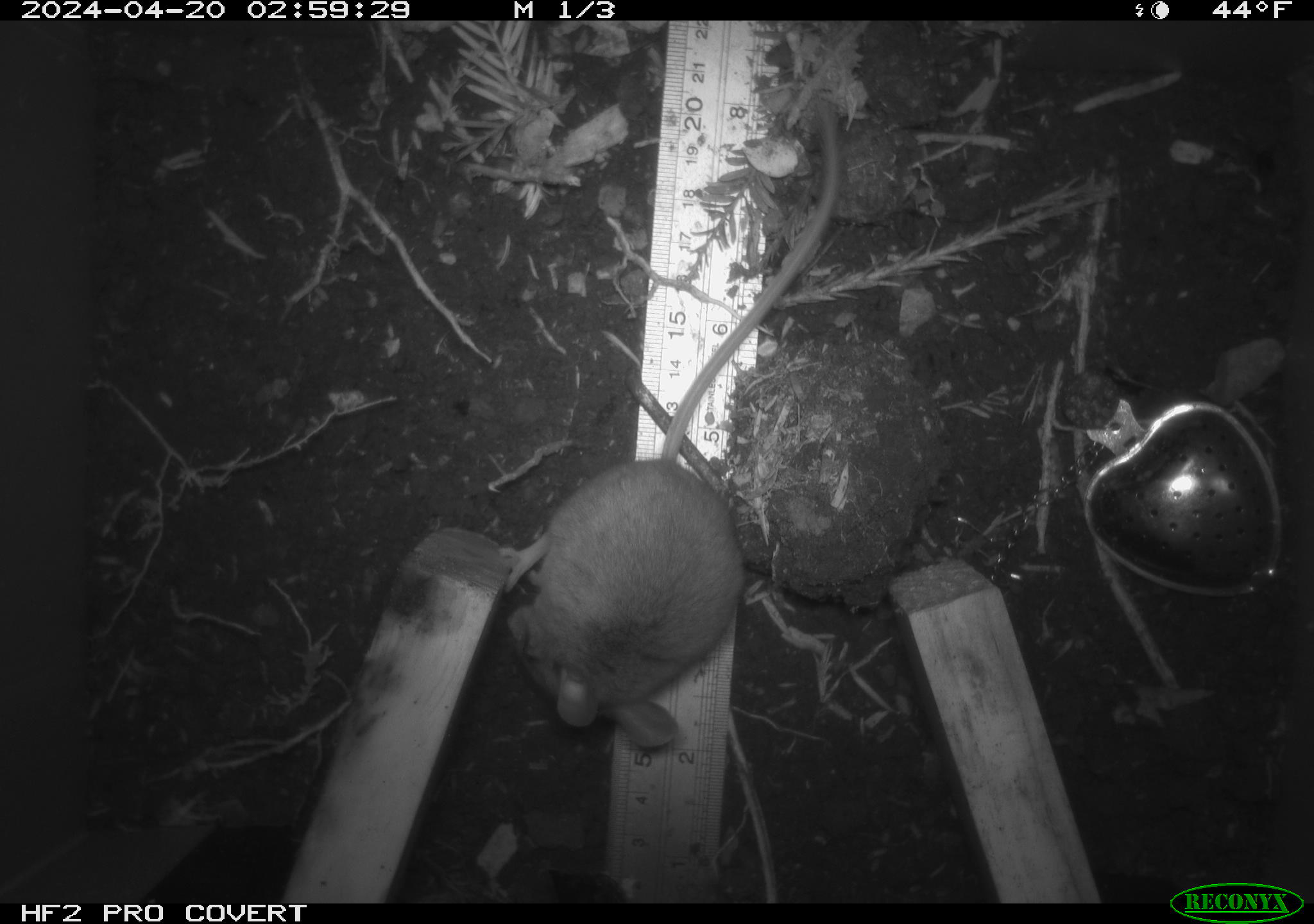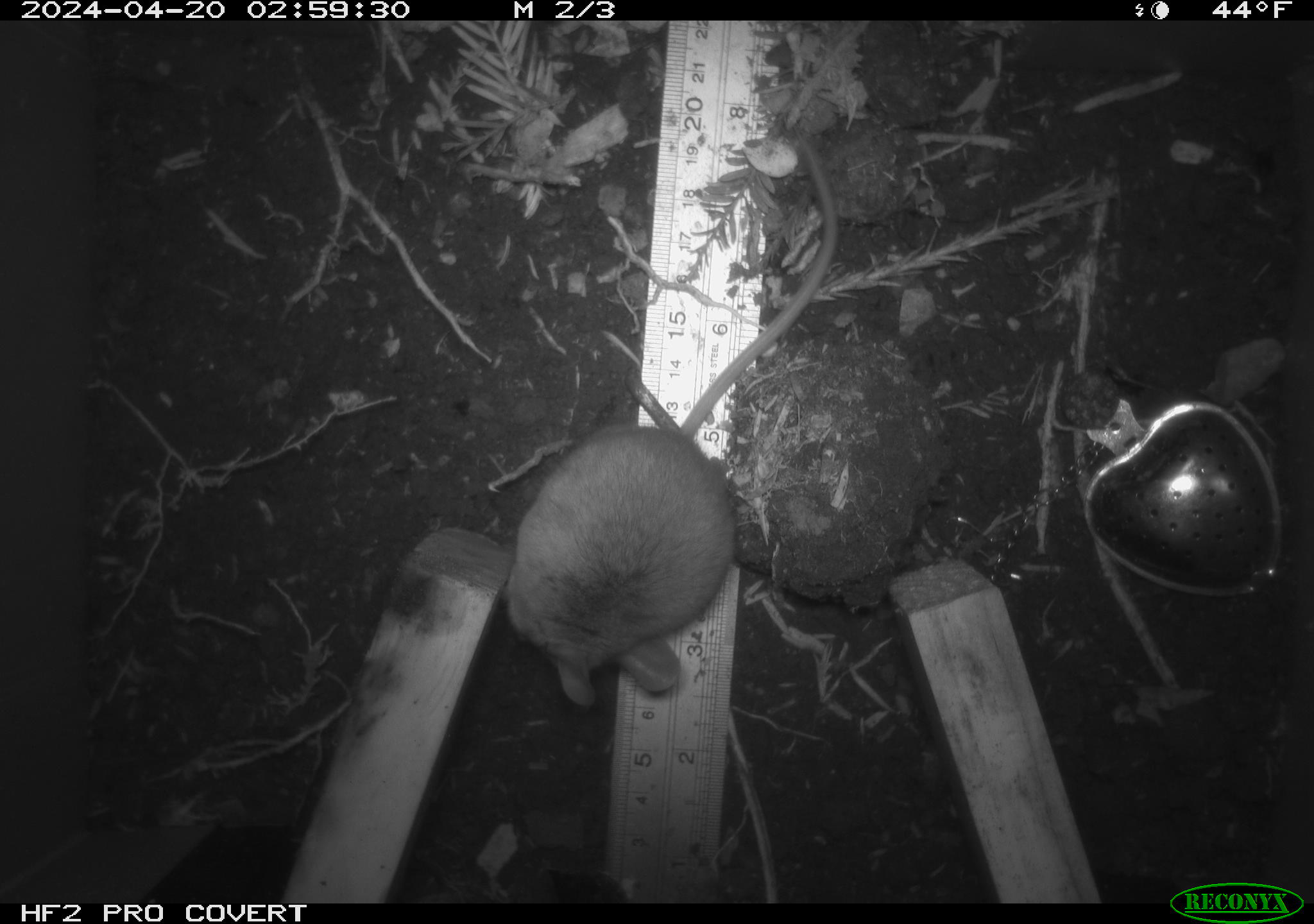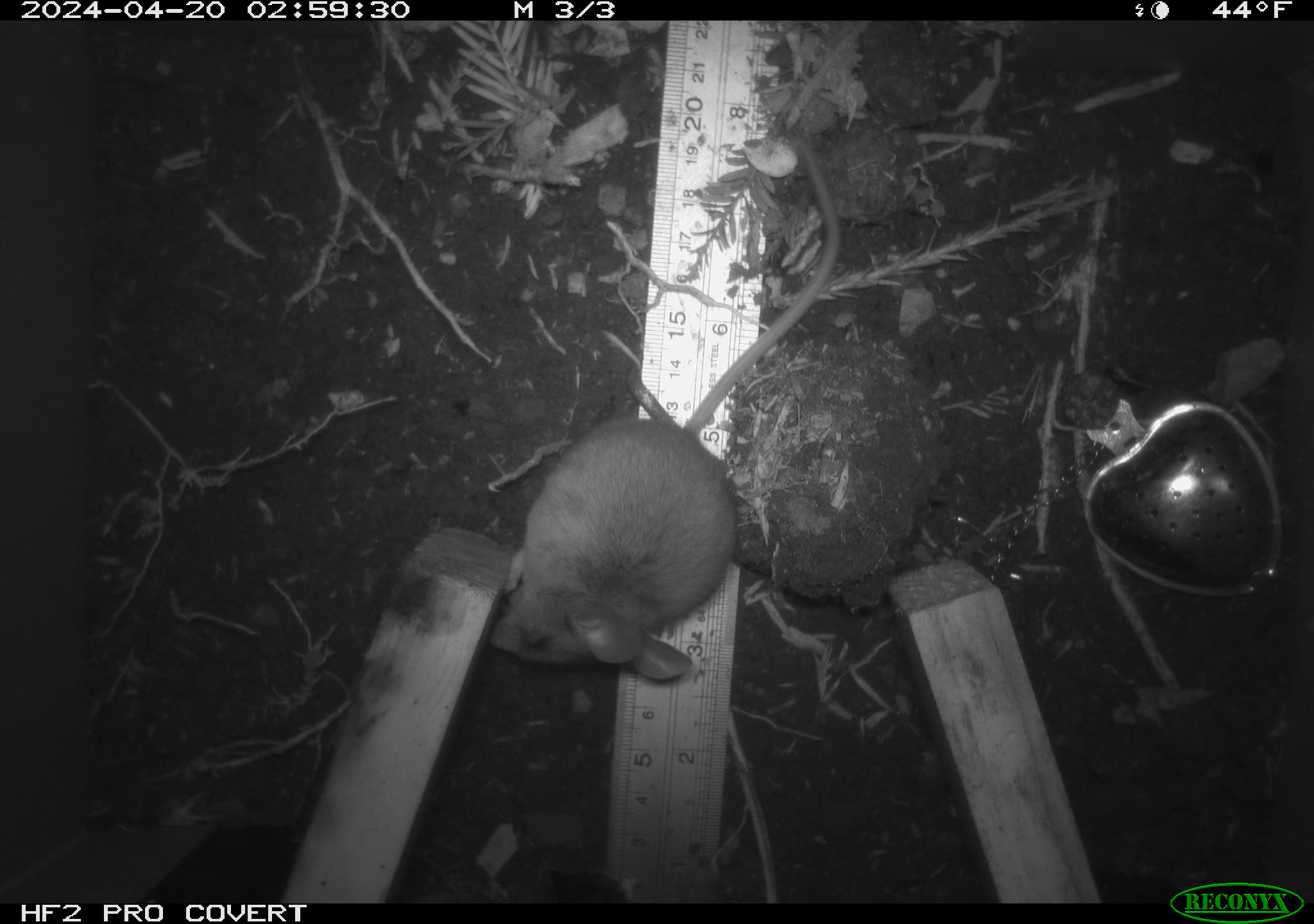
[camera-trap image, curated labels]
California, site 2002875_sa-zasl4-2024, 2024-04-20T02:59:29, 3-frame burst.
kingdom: Animalia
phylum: Chordata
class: Mammalia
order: Rodentia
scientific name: Rodentia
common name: mouse species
Mouse species (Rodentia).